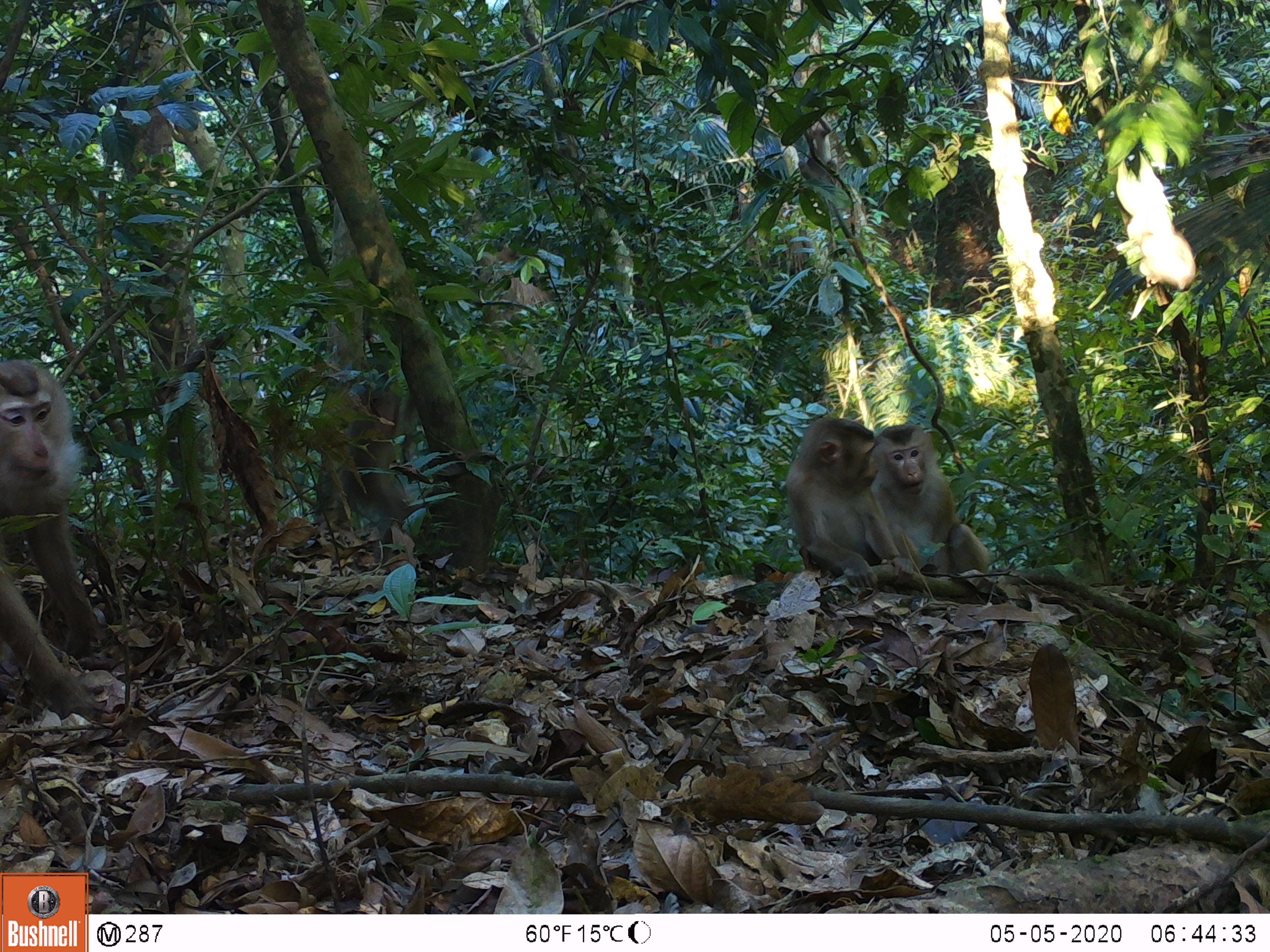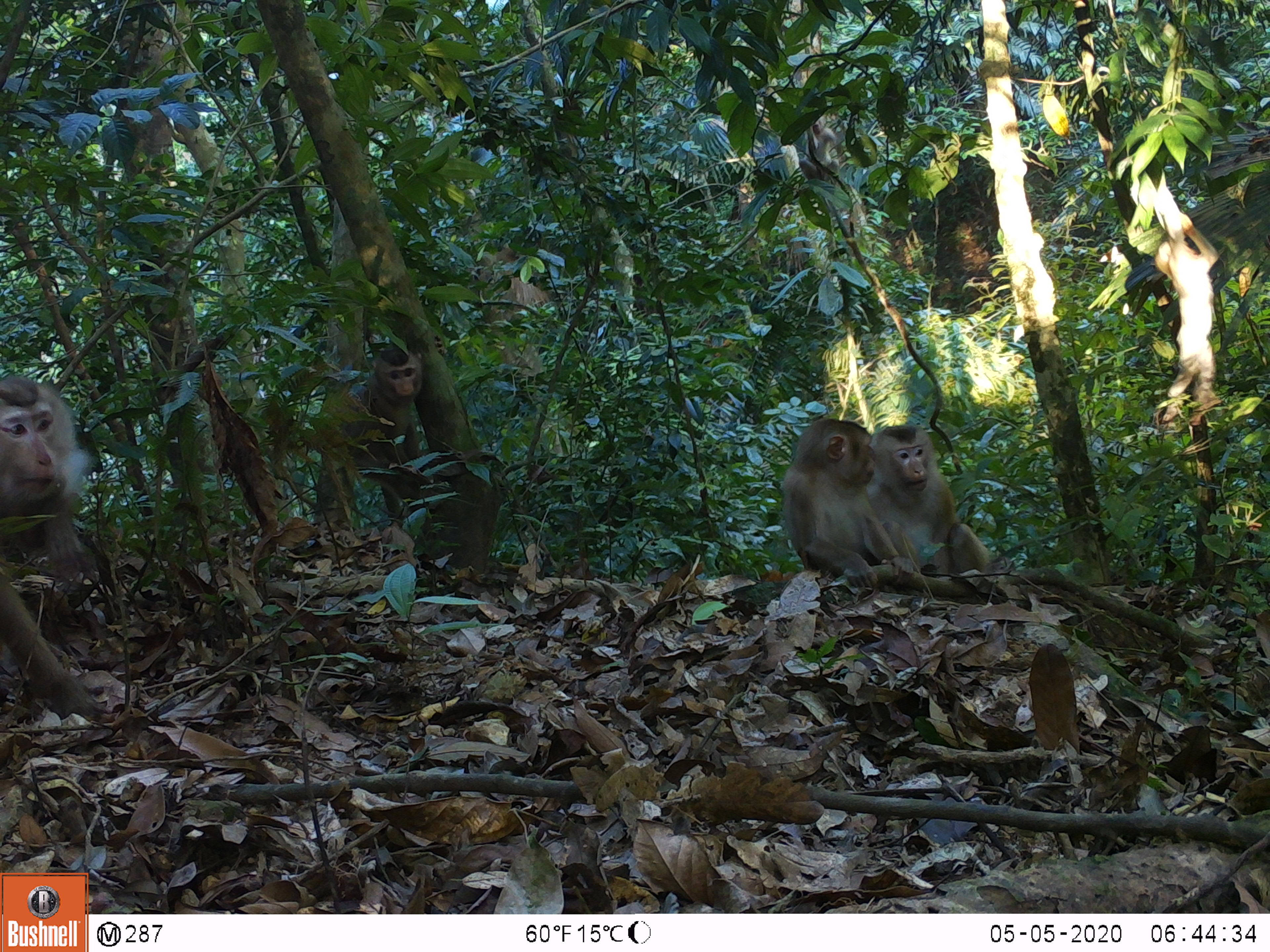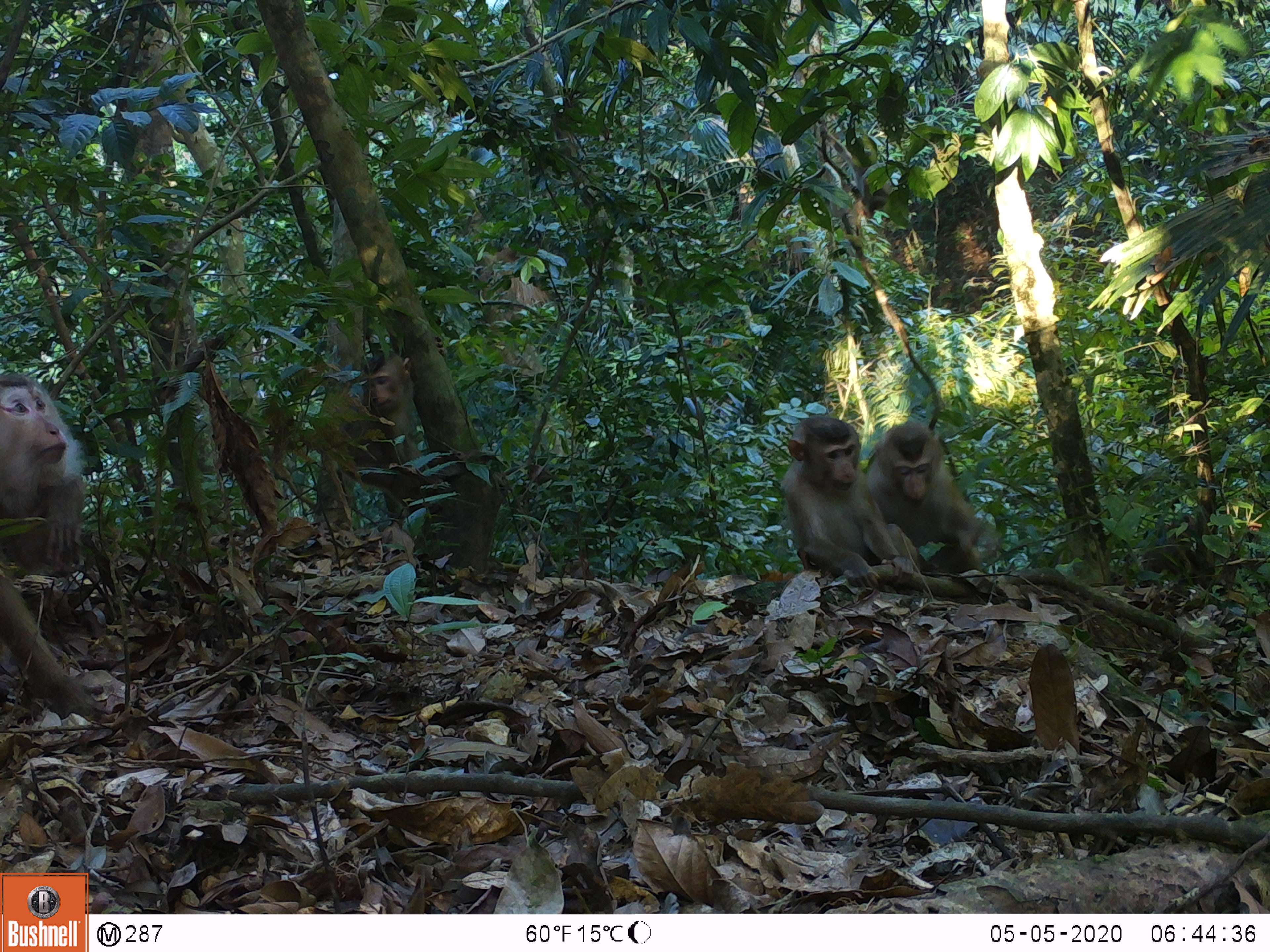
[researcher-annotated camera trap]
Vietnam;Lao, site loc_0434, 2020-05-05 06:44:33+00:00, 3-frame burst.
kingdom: Animalia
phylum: Chordata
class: Mammalia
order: Primates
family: Cercopithecidae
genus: Macaca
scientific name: Macaca nemestrina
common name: pig-tailed macaque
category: pig tailed macaque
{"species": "pig tailed macaque (pig-tailed macaque) (Macaca nemestrina)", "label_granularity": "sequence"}